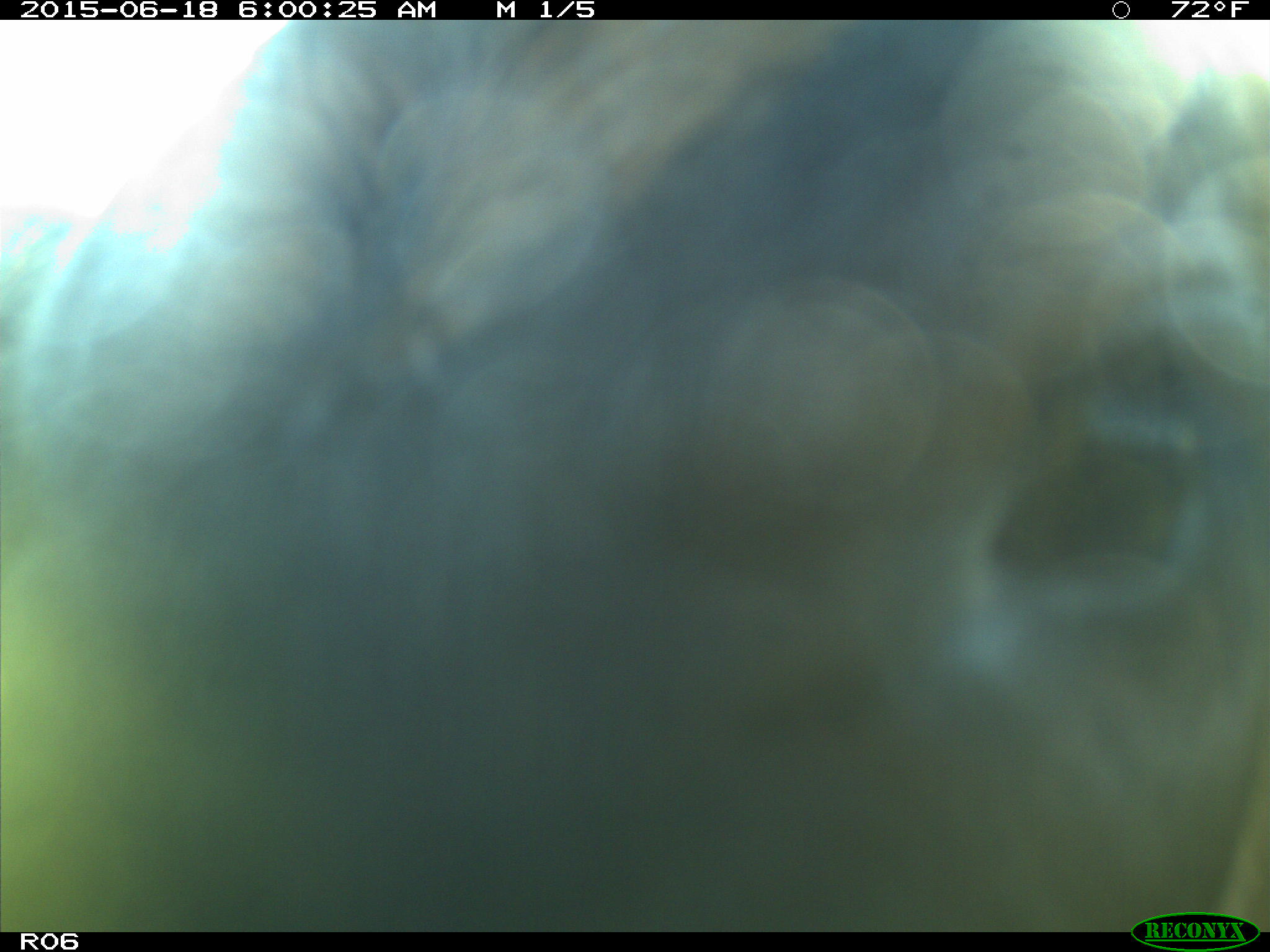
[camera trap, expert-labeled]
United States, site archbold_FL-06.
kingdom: Animalia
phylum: Chordata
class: Mammalia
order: Artiodactyla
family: Bovidae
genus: Bos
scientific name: Bos taurus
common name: domestic cow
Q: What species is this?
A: Bos taurus (domestic cow).